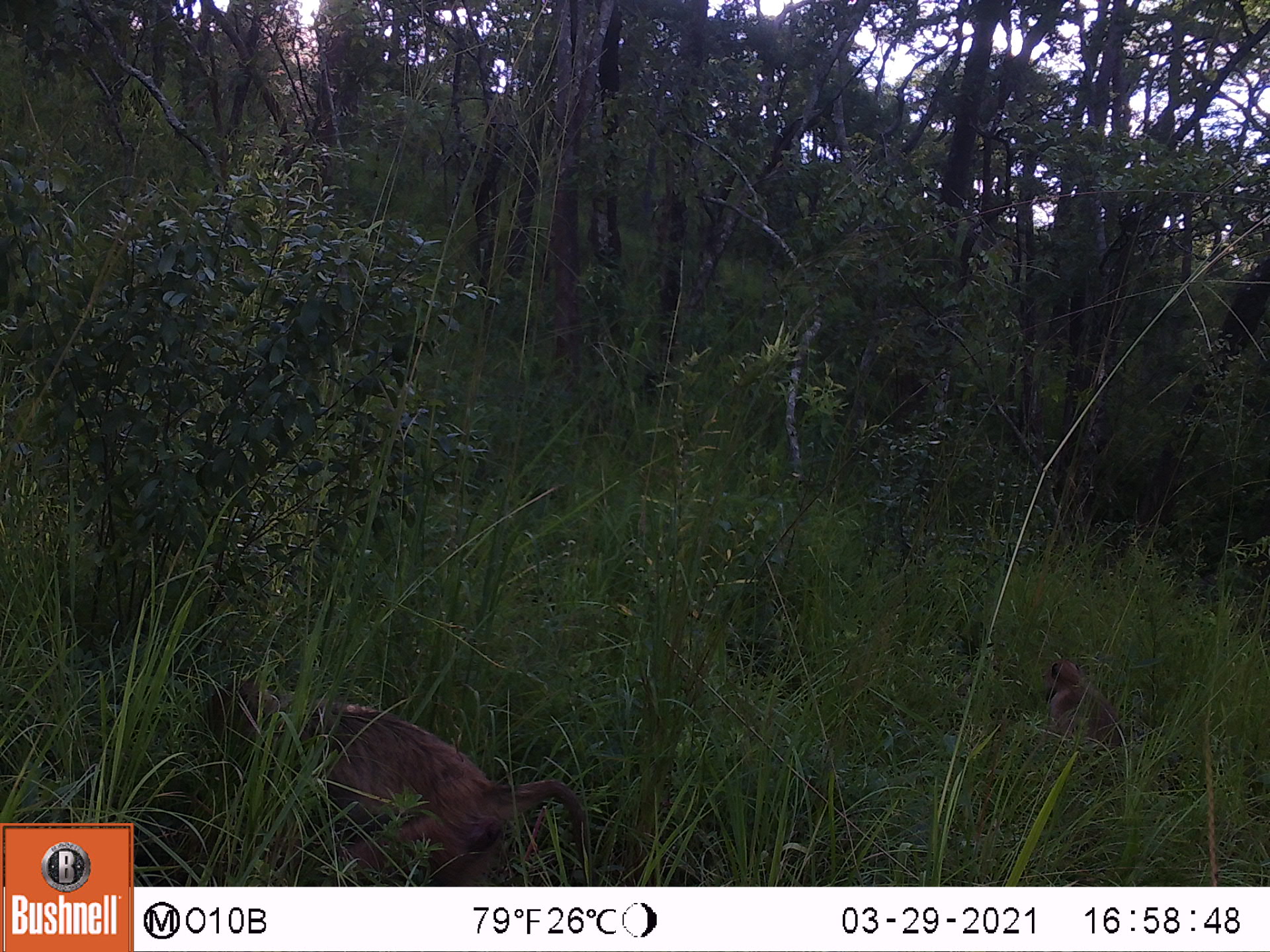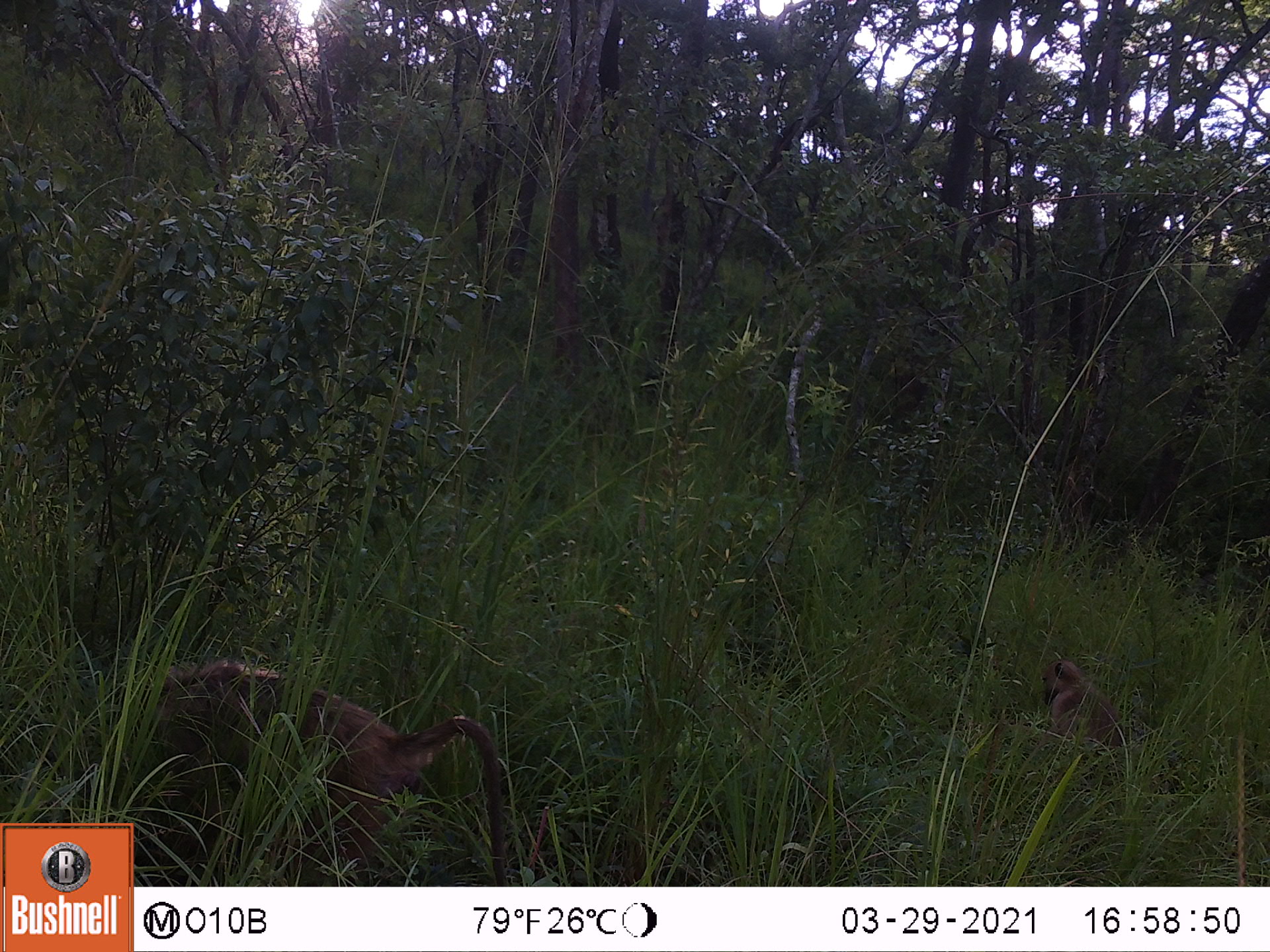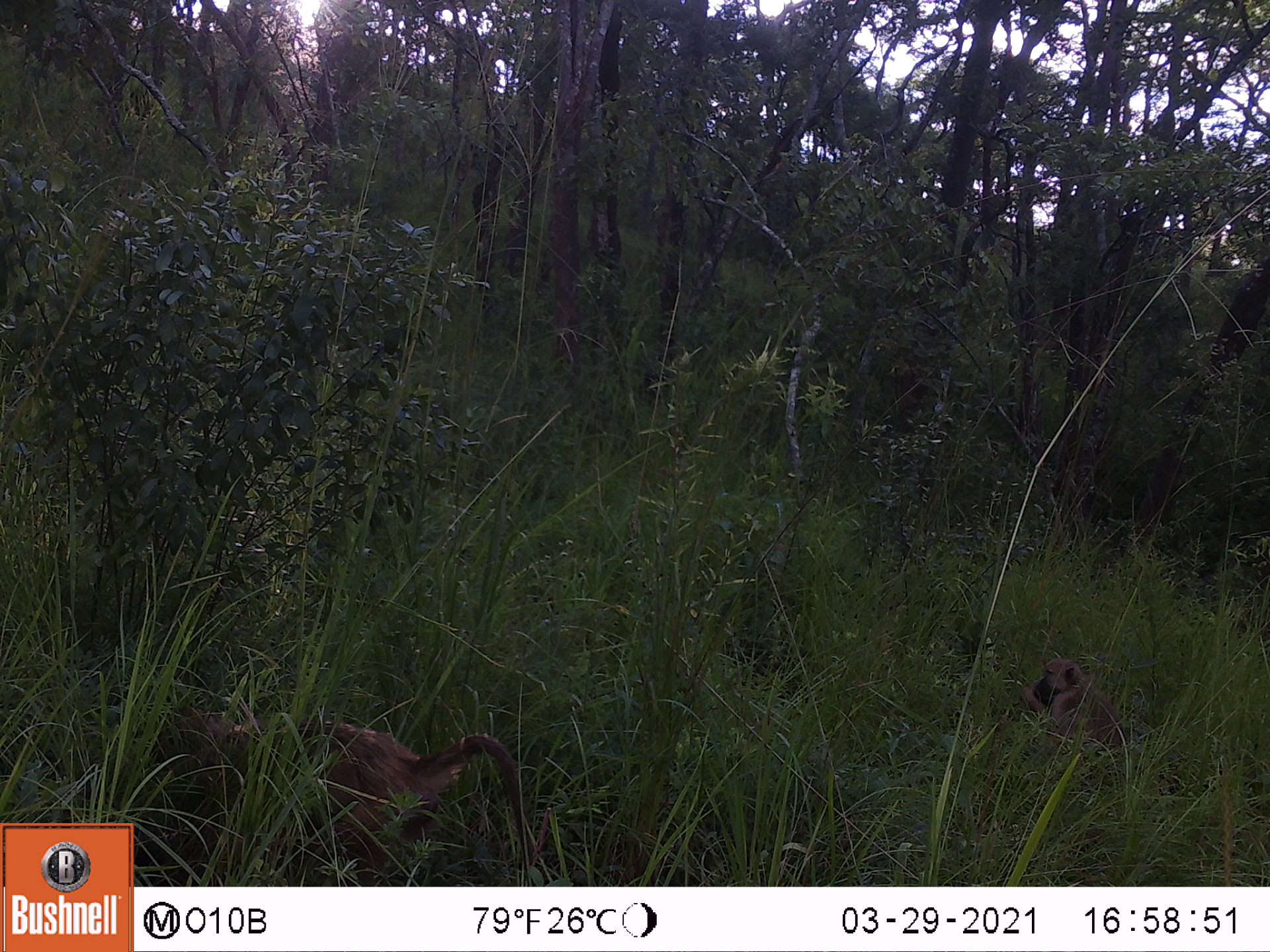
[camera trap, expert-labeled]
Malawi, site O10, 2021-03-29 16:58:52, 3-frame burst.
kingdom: Animalia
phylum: Chordata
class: Mammalia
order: Primates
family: Cercopithecidae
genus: Papio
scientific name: Papio cynocephalus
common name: yellow baboon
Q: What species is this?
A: Yellow baboon (Papio cynocephalus).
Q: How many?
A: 2.